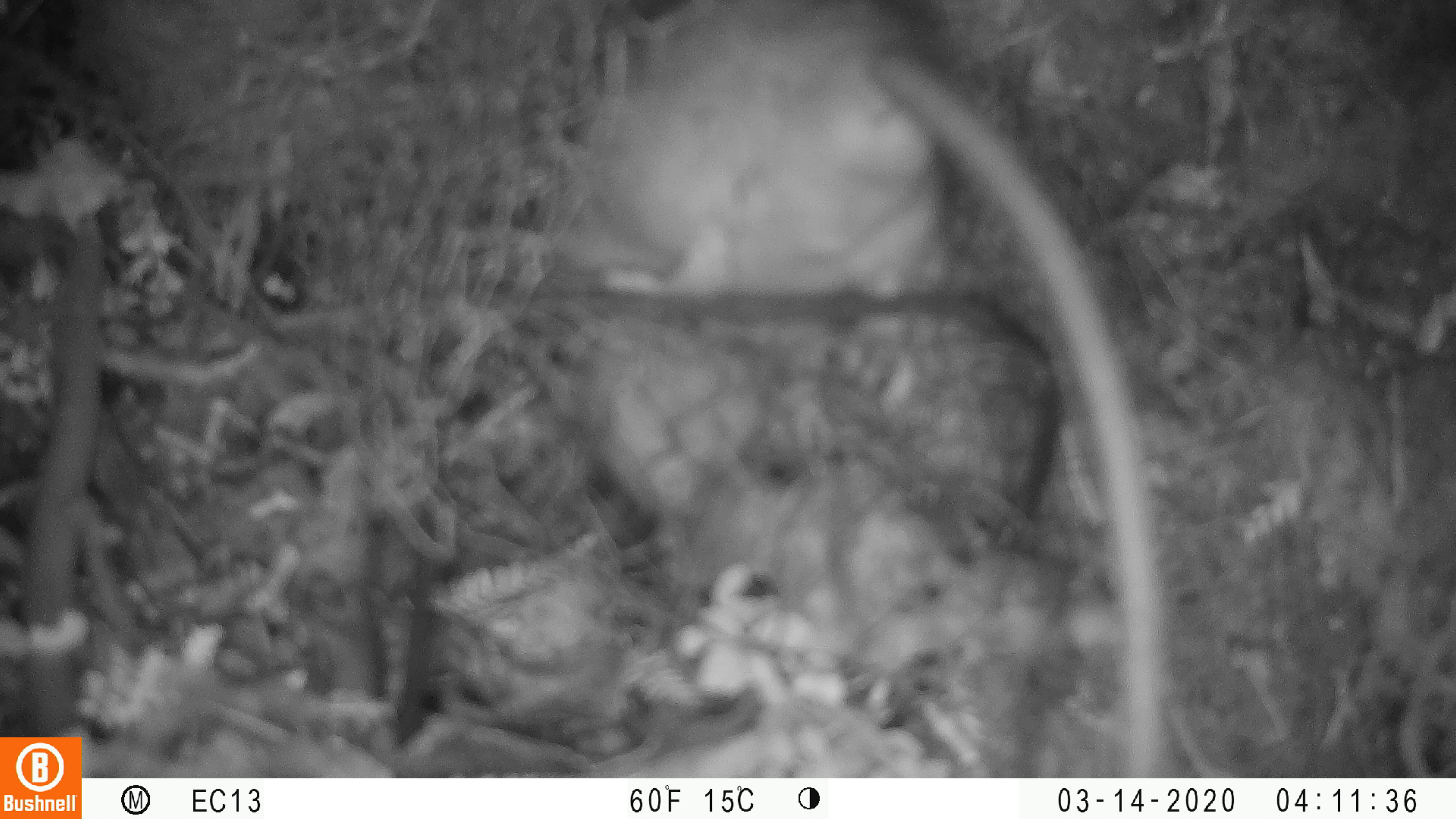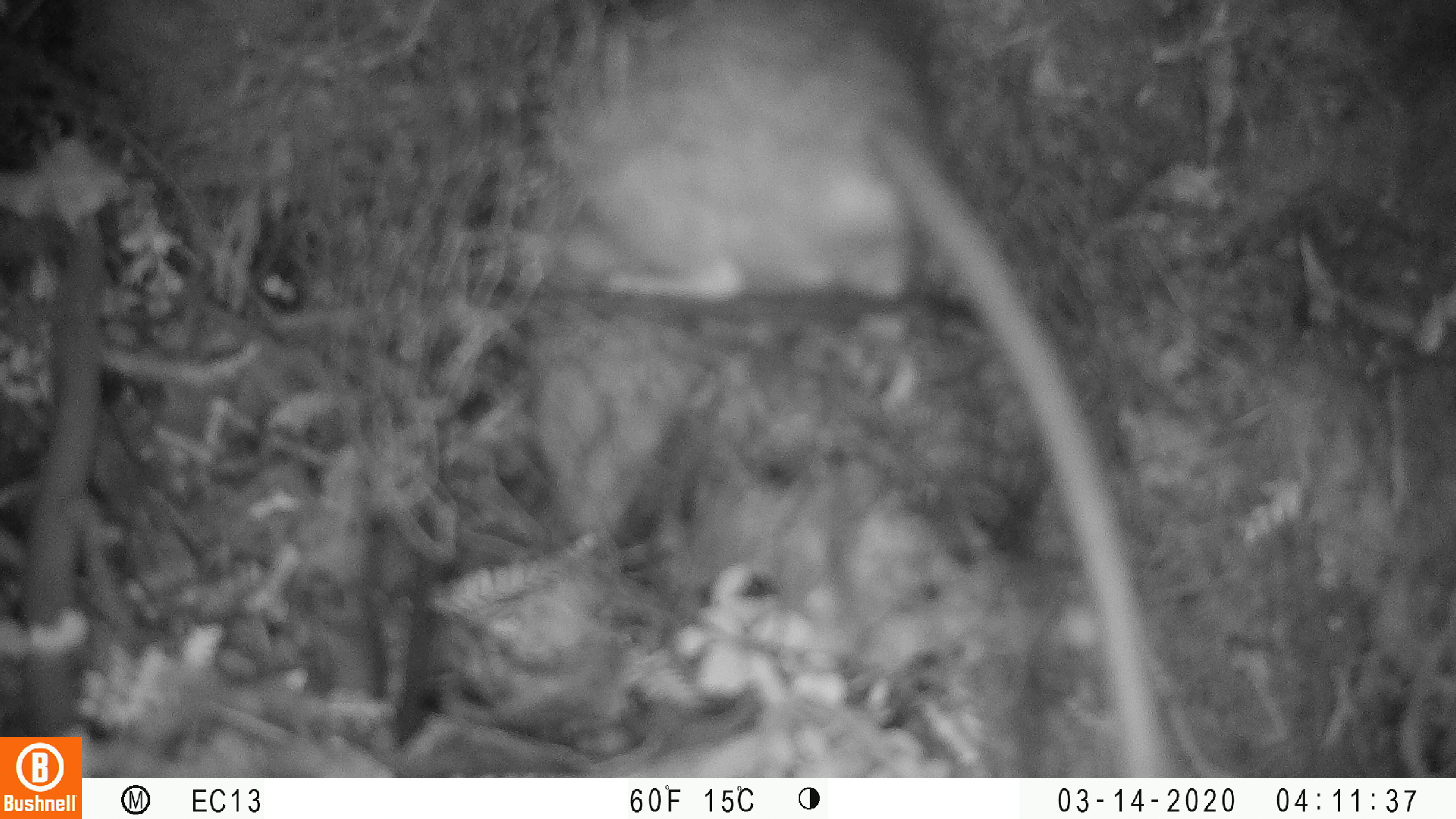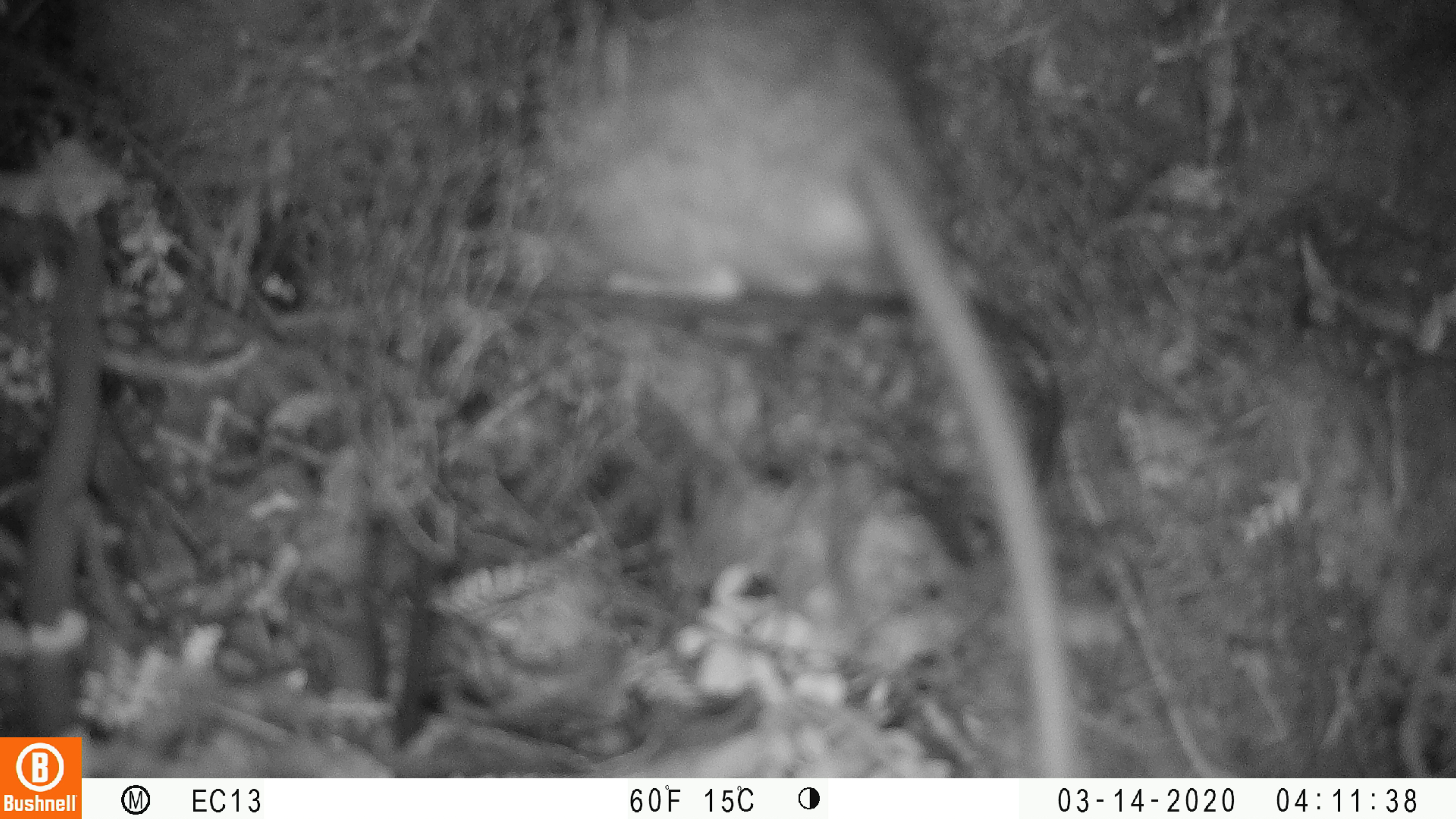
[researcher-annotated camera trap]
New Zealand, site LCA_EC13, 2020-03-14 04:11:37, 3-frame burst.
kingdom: Animalia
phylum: Chordata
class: Mammalia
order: Rodentia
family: Muridae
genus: Rattus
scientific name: Rattus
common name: rat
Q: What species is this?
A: Rat (Rattus).